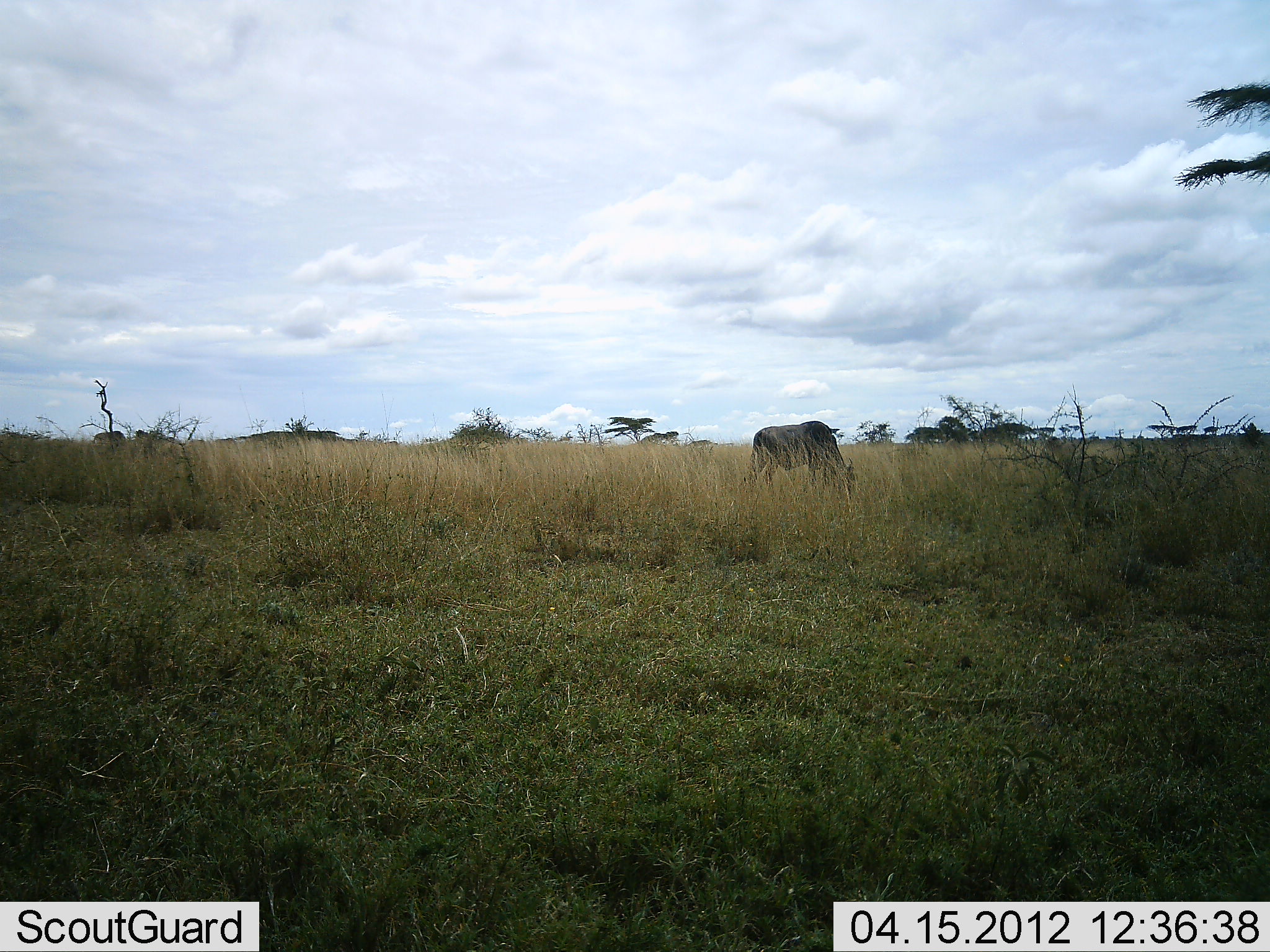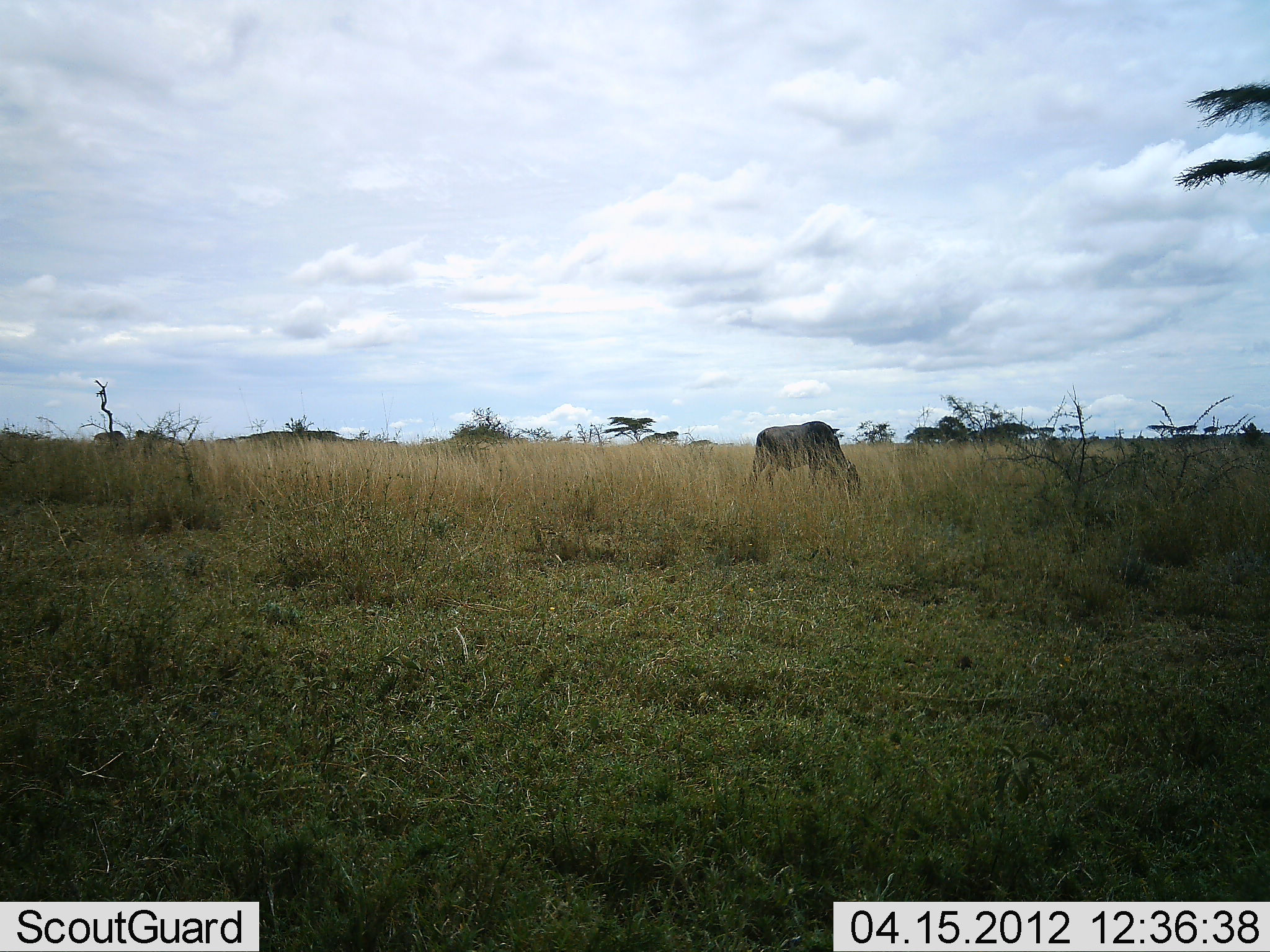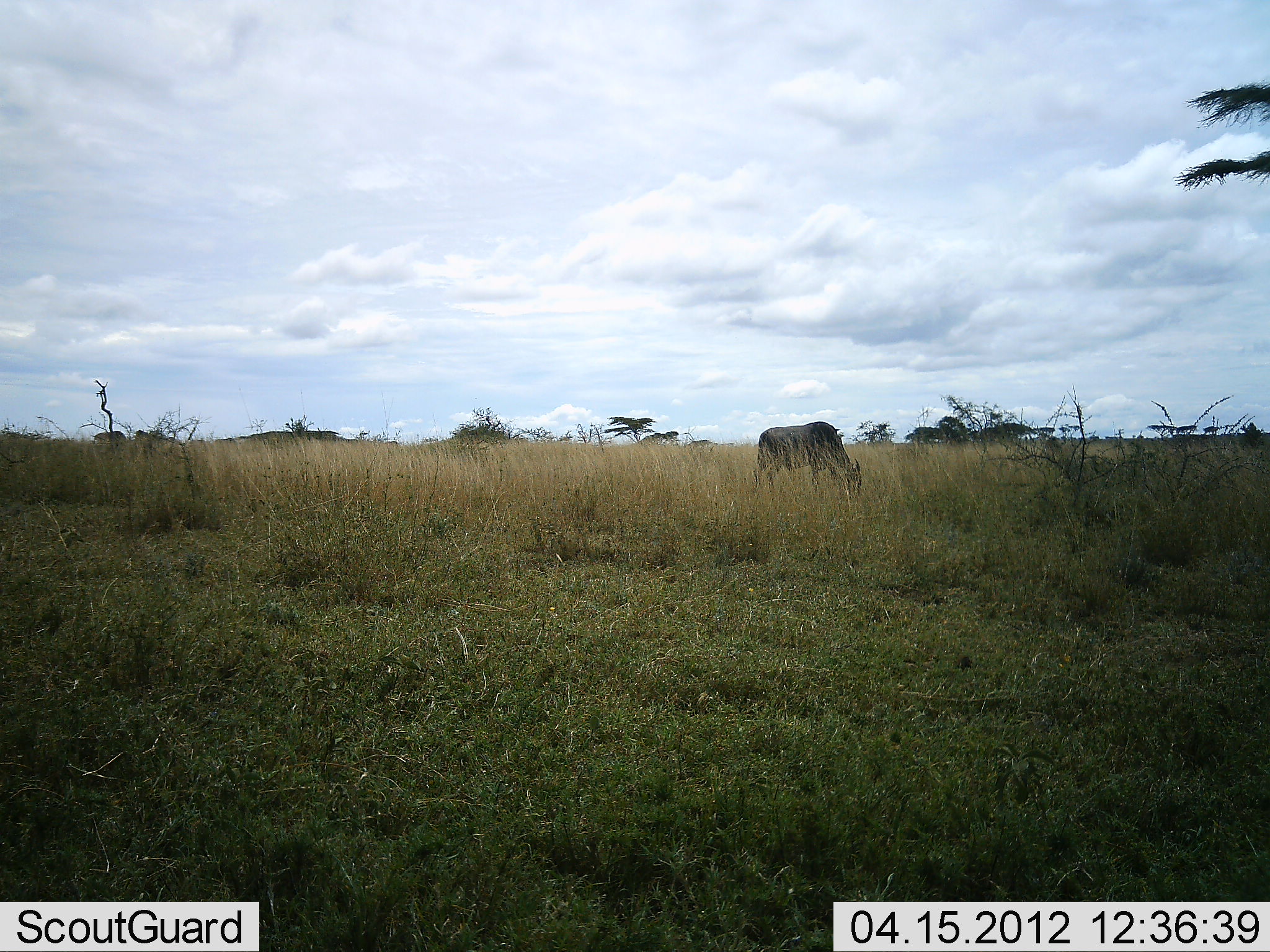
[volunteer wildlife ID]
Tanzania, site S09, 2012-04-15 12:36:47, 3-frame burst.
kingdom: Animalia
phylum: Chordata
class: Mammalia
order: Artiodactyla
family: Bovidae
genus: Connochaetes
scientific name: Connochaetes taurinus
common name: blue wildebeest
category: wildebeest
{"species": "wildebeest (blue wildebeest) (Connochaetes taurinus)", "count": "1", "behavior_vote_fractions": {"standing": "12%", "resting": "0%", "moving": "6%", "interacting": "0%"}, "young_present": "0%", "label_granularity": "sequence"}